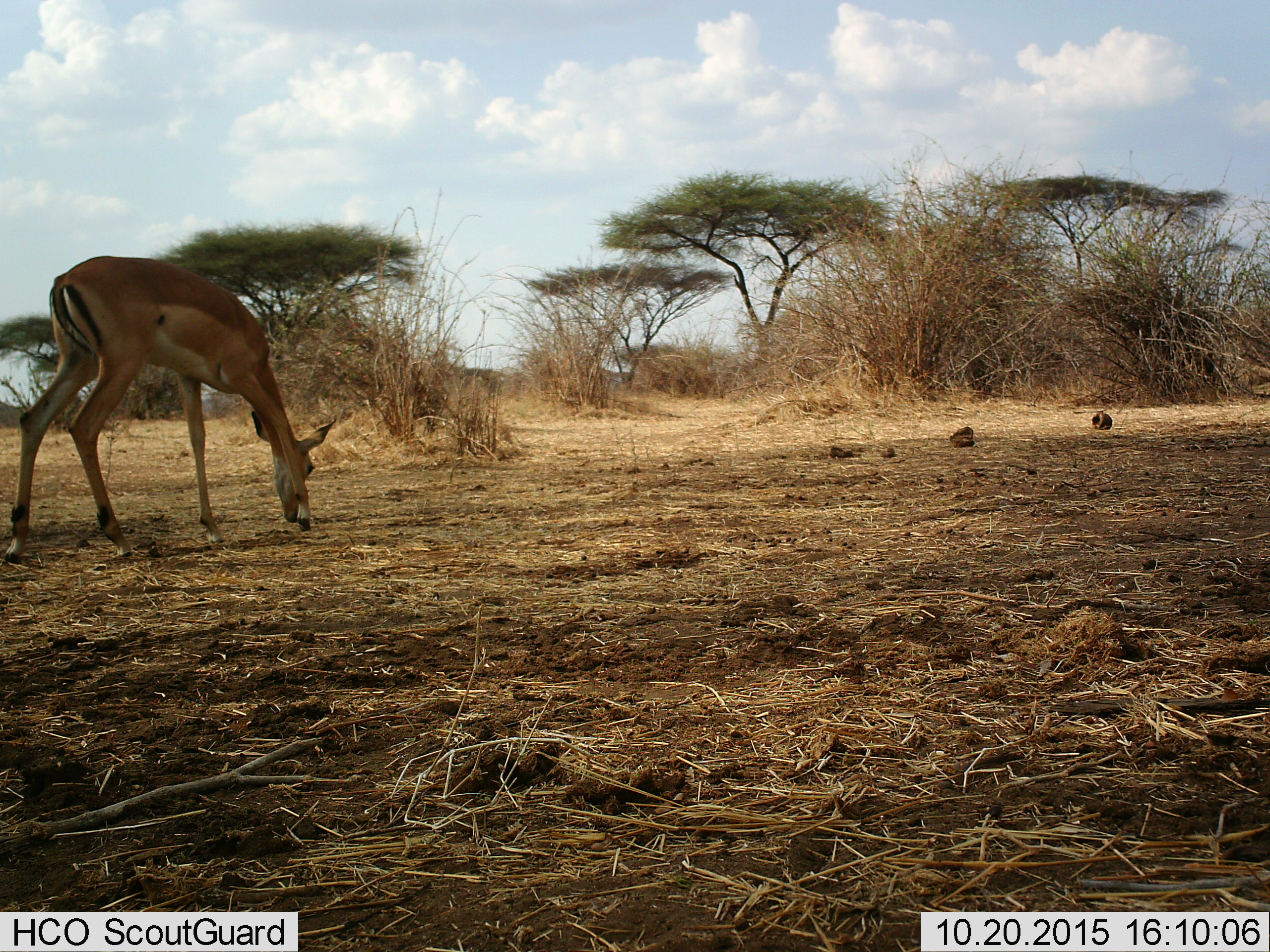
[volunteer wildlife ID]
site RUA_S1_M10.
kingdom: Animalia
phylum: Chordata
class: Mammalia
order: Artiodactyla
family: Bovidae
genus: Aepyceros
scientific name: Aepyceros melampus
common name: impala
Impala (Aepyceros melampus), count 1. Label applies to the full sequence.